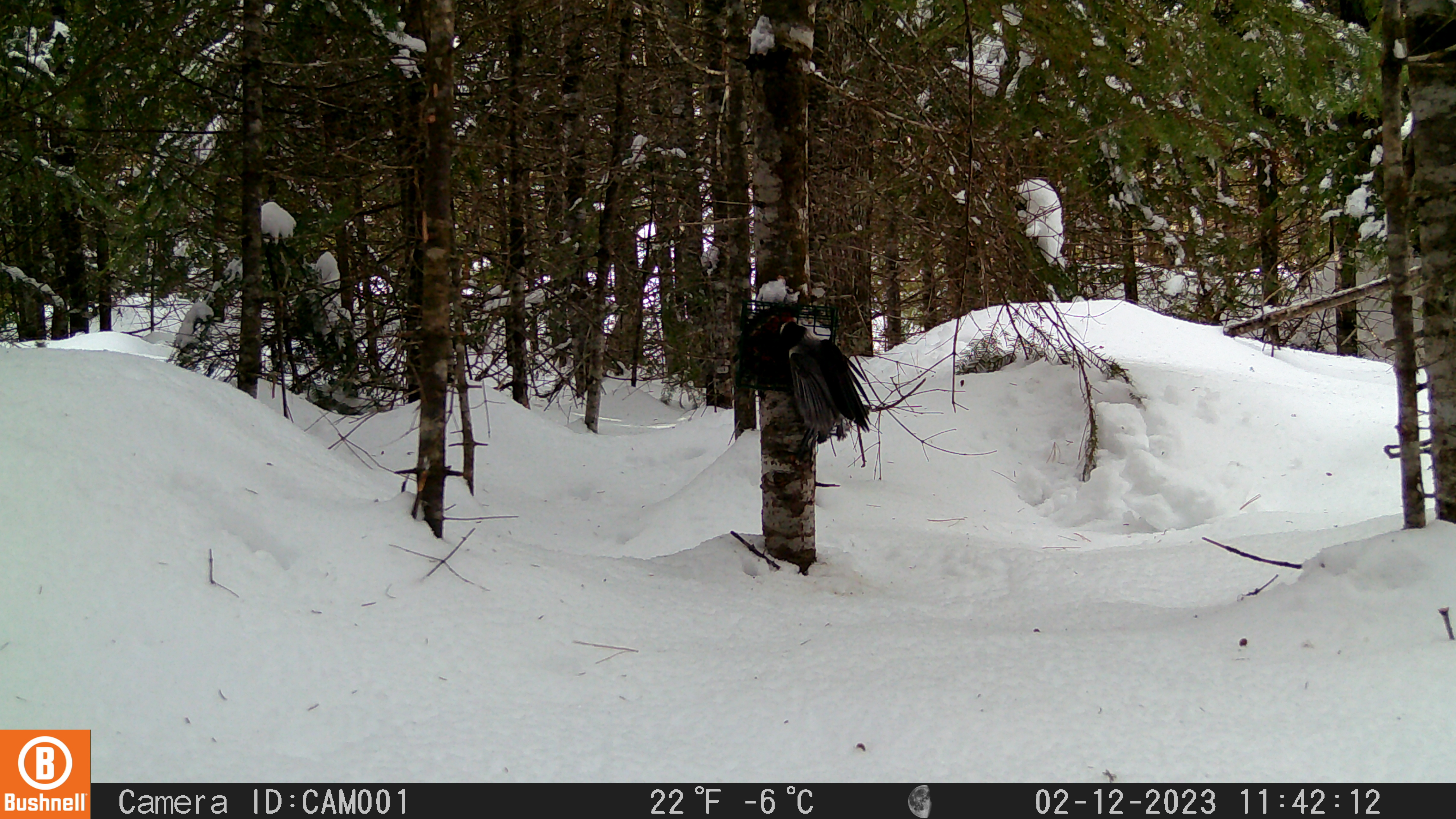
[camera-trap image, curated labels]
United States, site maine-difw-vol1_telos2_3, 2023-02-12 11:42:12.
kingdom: Animalia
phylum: Chordata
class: Aves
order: Passeriformes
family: Corvidae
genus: Perisoreus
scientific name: Perisoreus canadensis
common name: canada jay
Canada jay (Perisoreus canadensis).